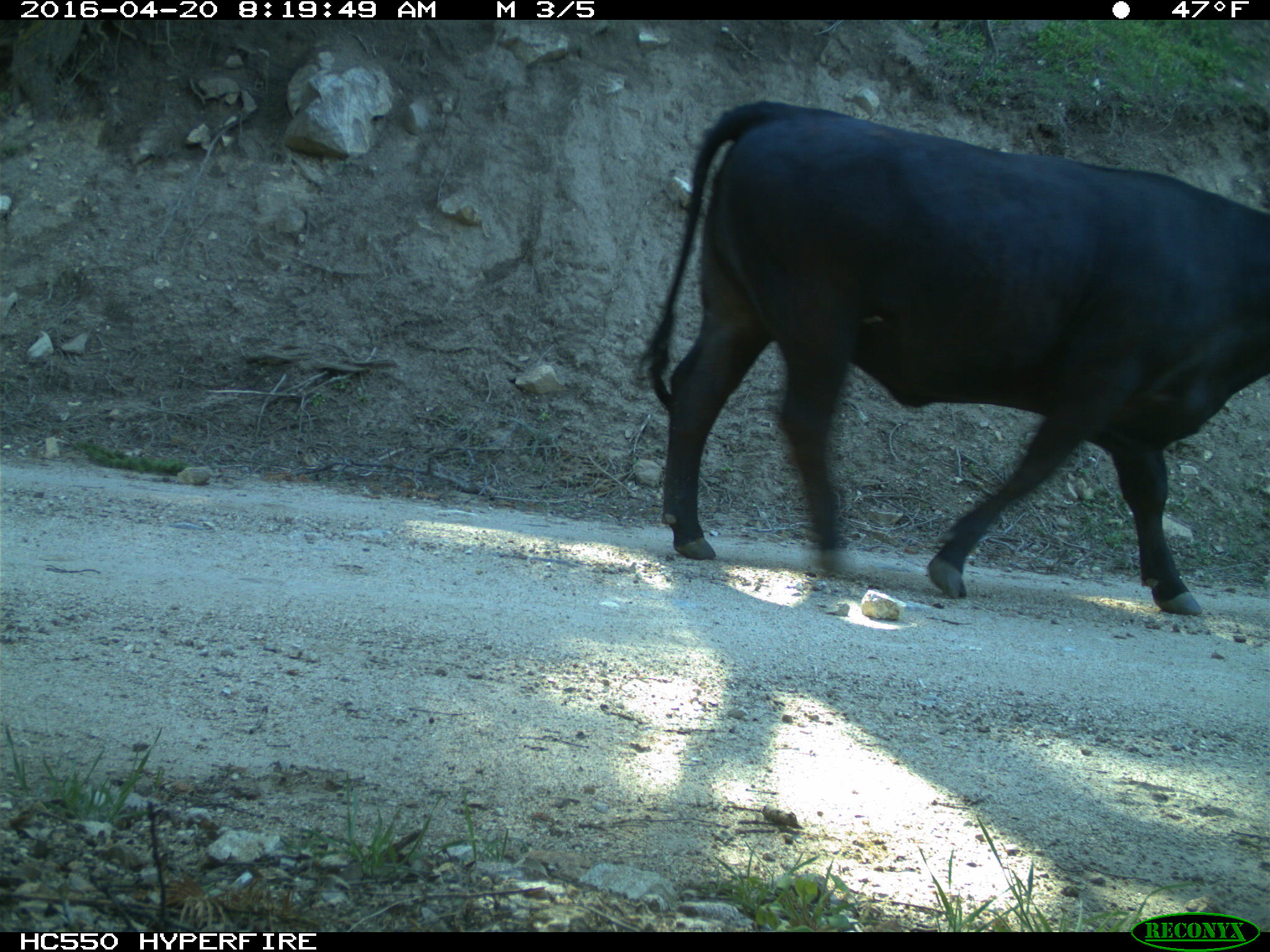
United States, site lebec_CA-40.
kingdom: Animalia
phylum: Chordata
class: Mammalia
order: Artiodactyla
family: Bovidae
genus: Bos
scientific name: Bos taurus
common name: domestic cow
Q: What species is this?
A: Bos taurus (domestic cow).